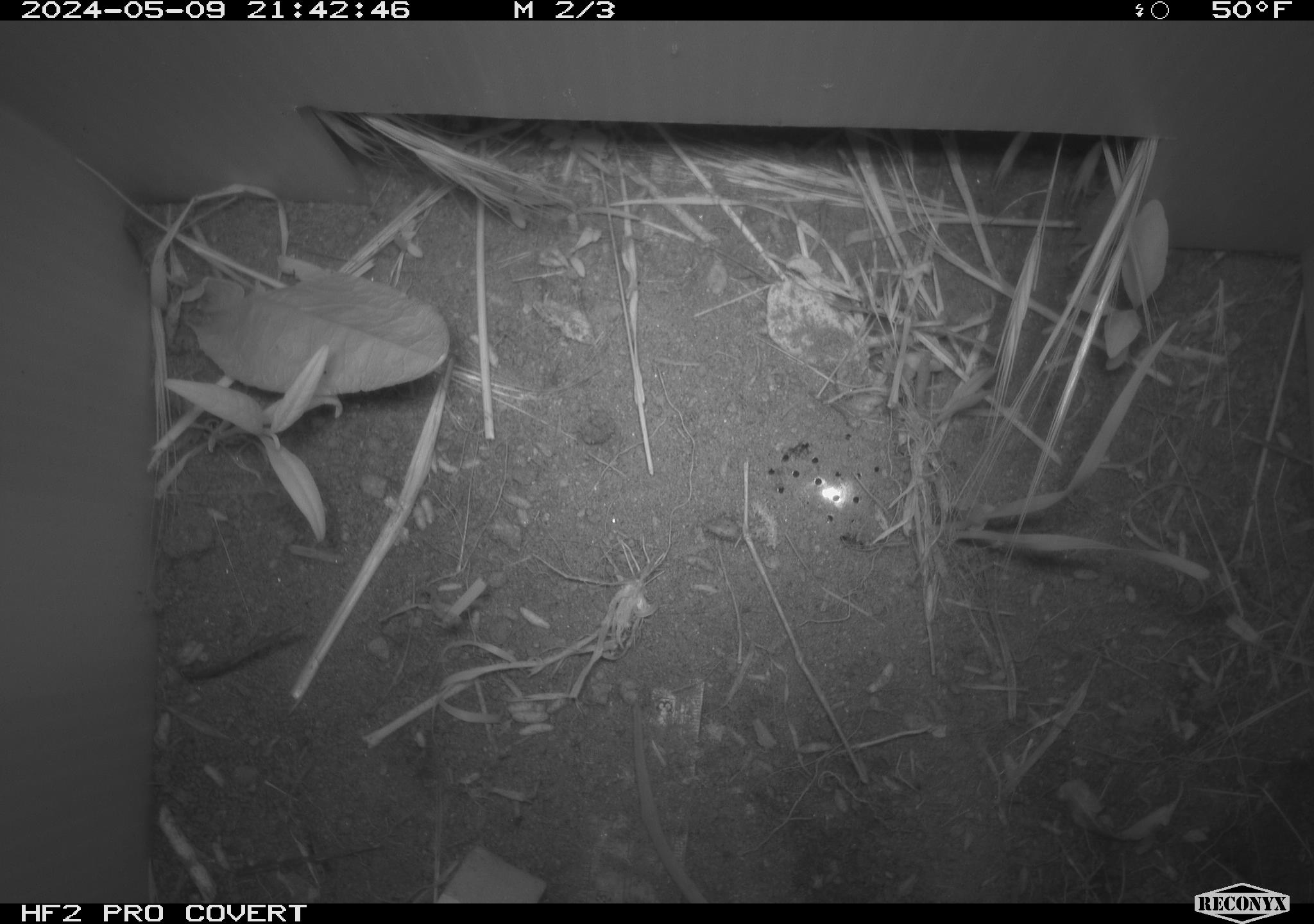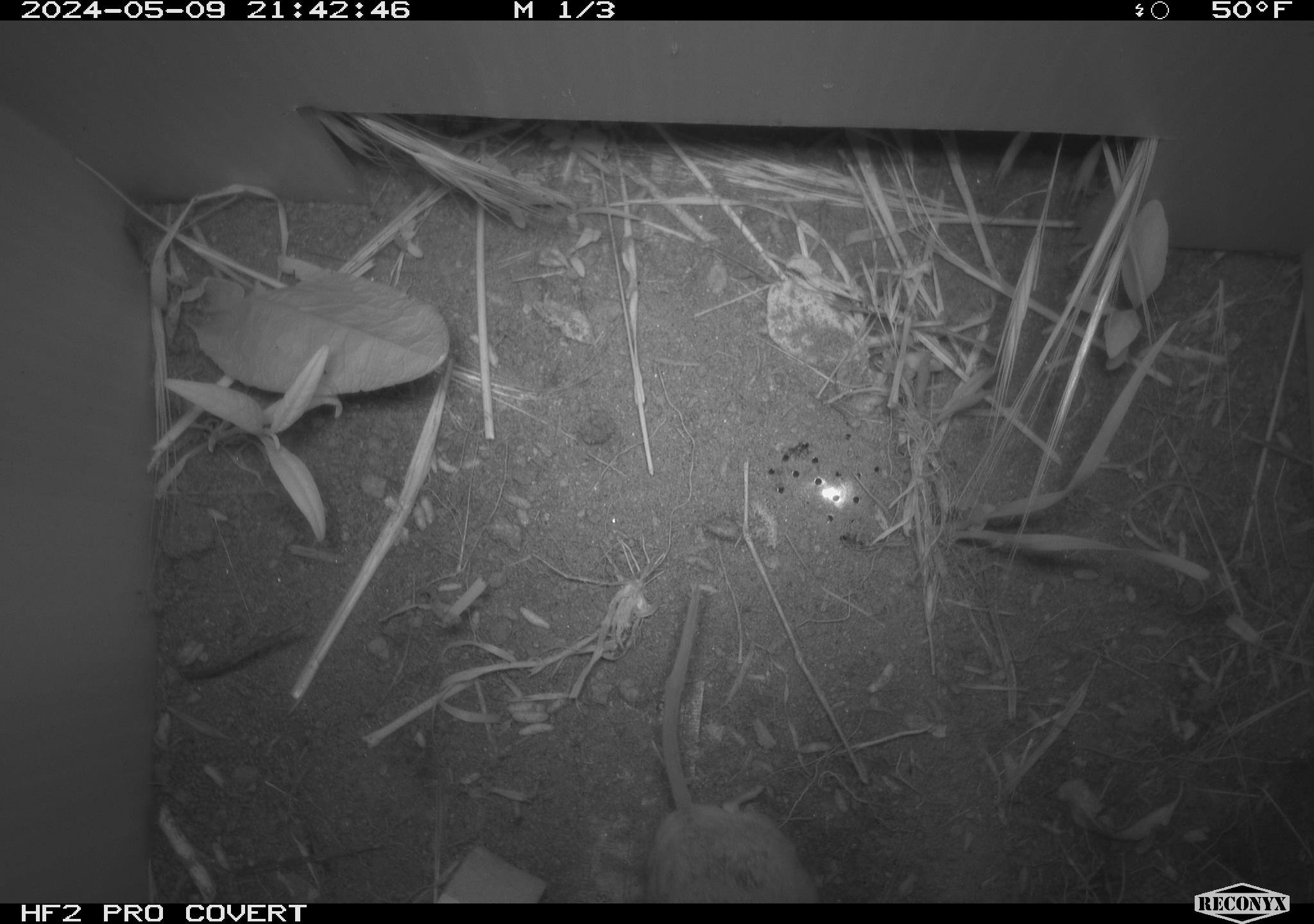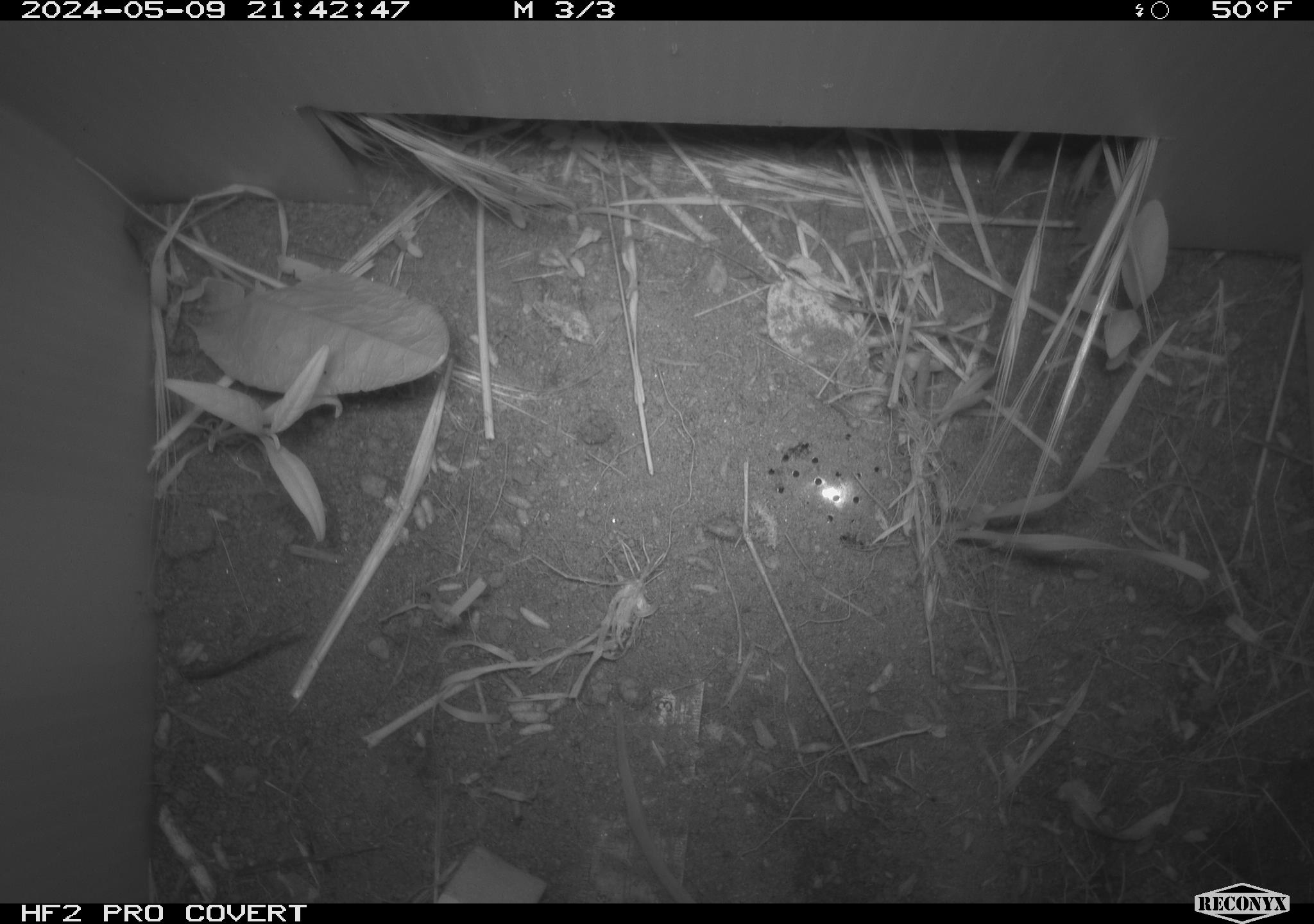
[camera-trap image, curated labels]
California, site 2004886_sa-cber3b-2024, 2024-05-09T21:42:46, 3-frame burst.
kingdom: Animalia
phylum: Chordata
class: Mammalia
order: Rodentia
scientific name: Rodentia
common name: mouse species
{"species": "mouse species (Rodentia)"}